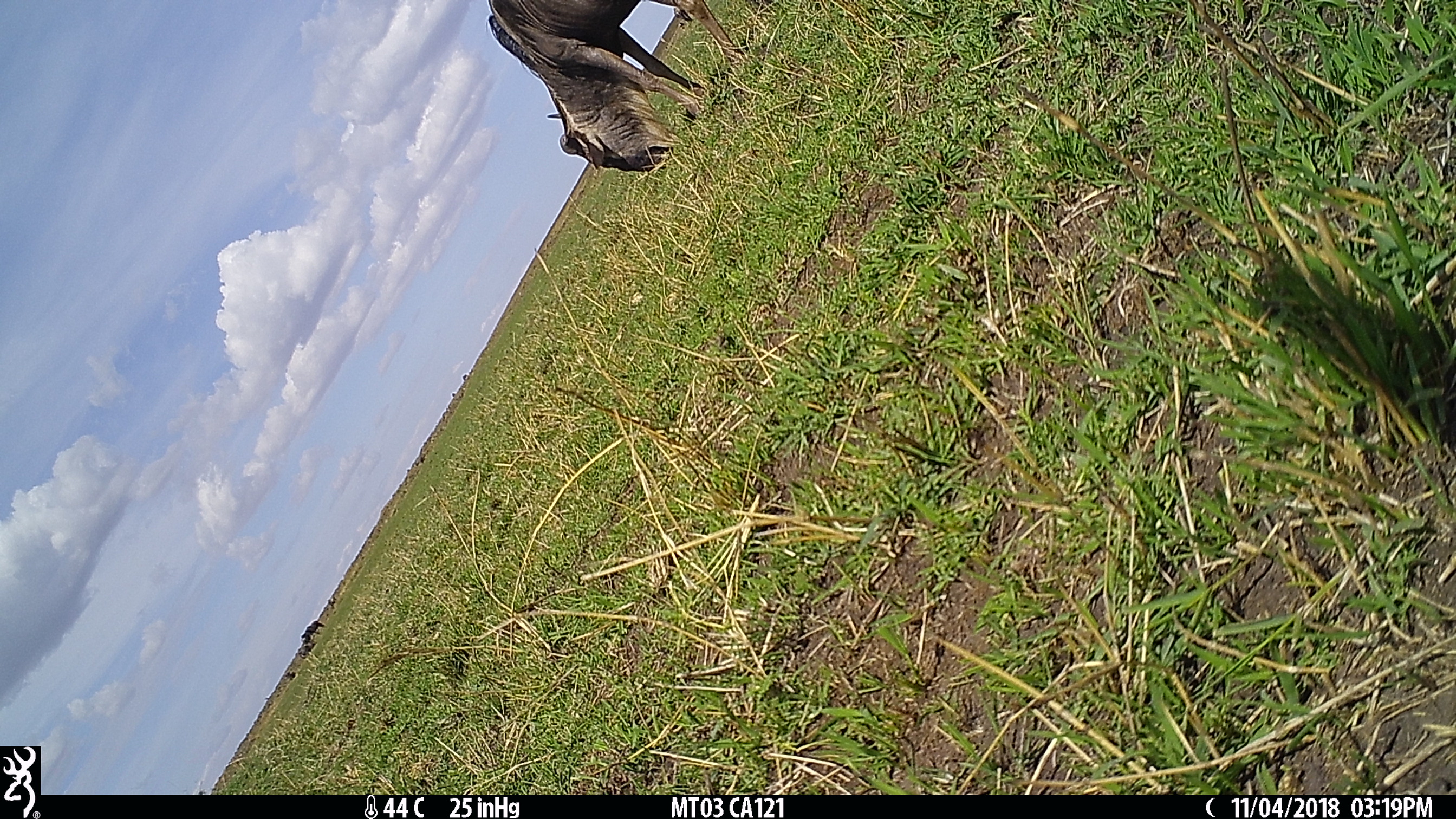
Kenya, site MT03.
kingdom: Animalia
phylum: Chordata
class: Mammalia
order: Artiodactyla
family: Bovidae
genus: Connochaetes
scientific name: Connochaetes taurinus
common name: blue wildebeest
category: wildebeest